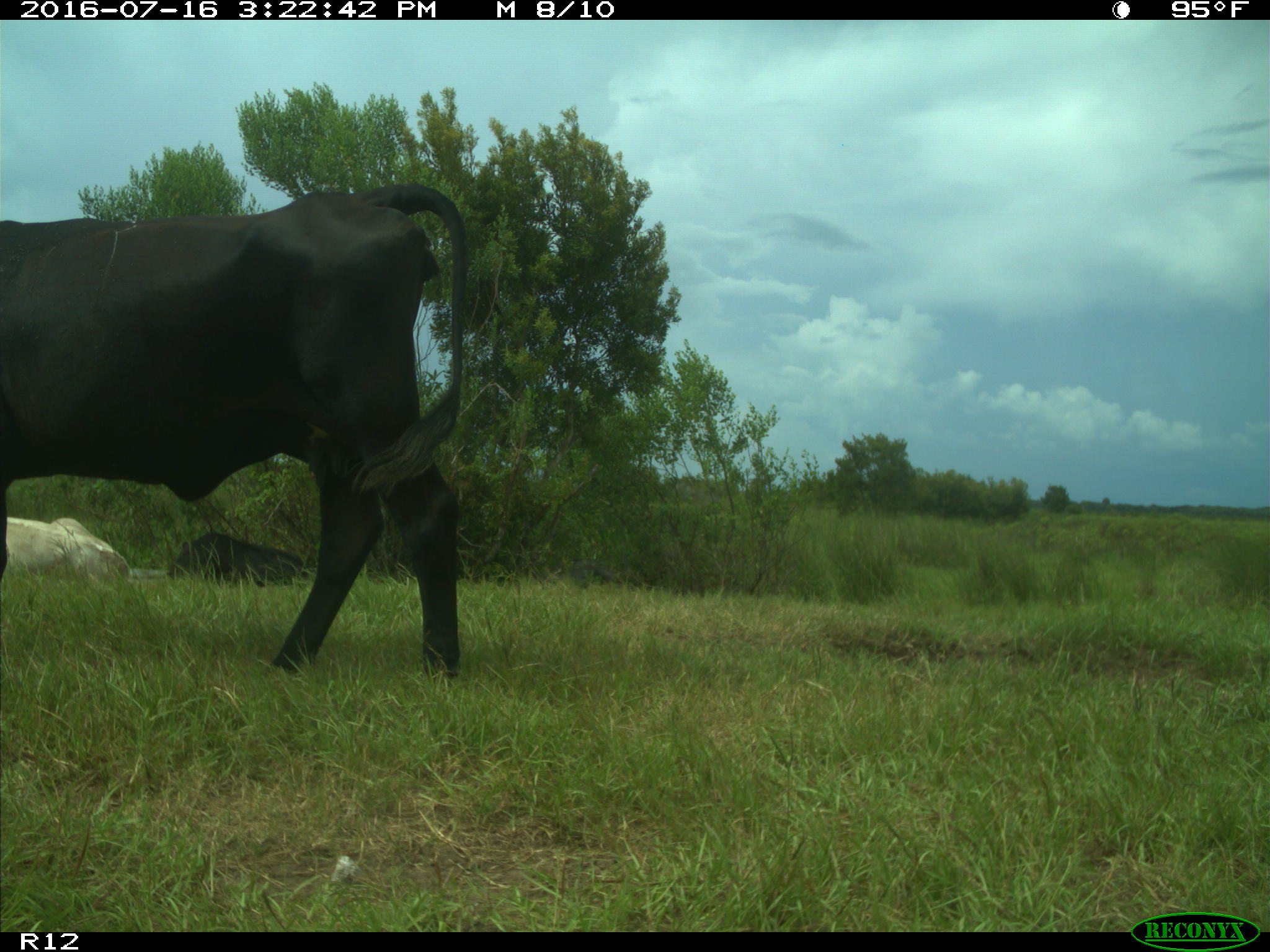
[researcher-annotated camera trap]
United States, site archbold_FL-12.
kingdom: Animalia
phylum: Chordata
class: Mammalia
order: Artiodactyla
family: Bovidae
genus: Bos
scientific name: Bos taurus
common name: domestic cow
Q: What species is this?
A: Bos taurus (domestic cow).